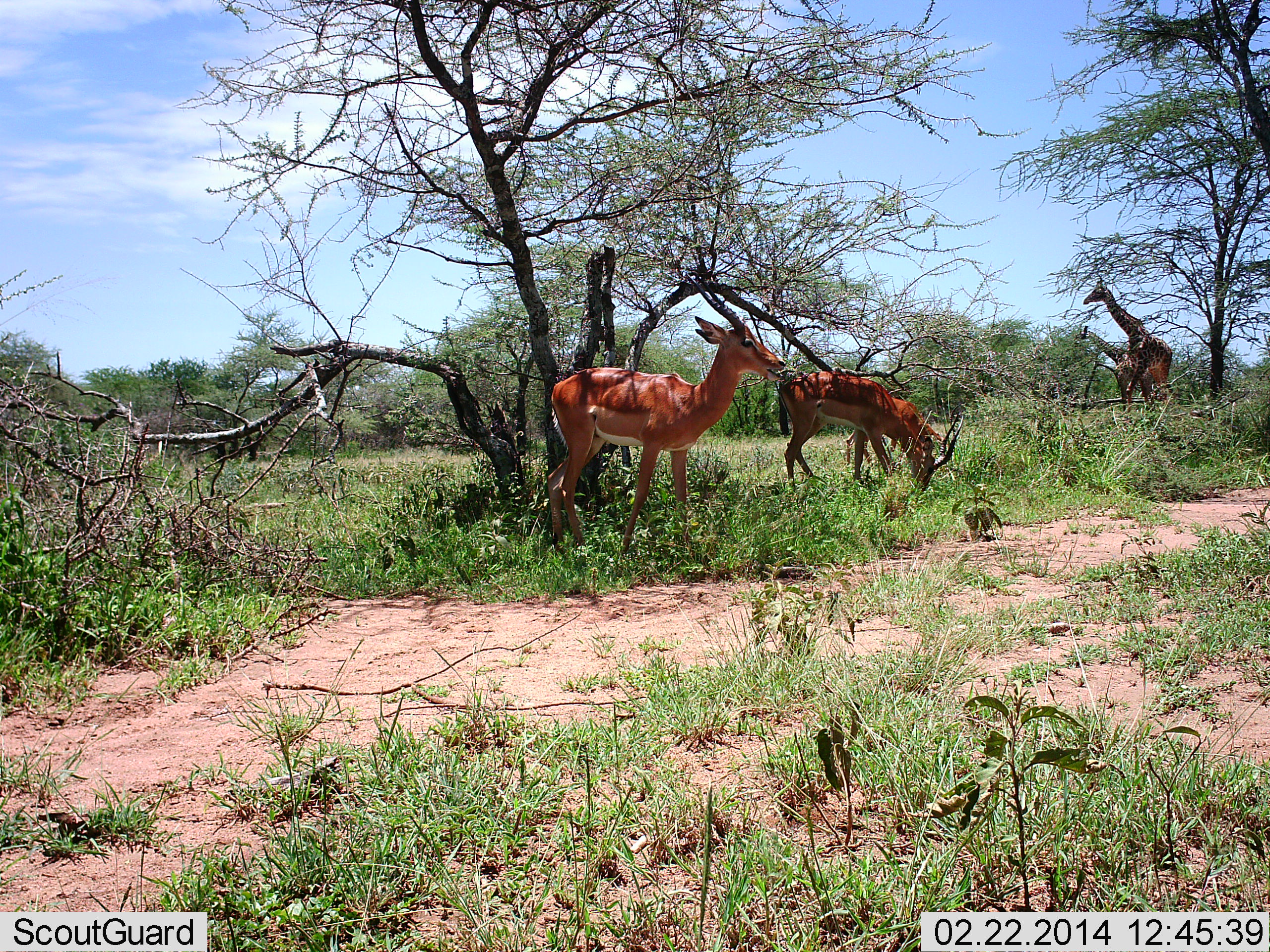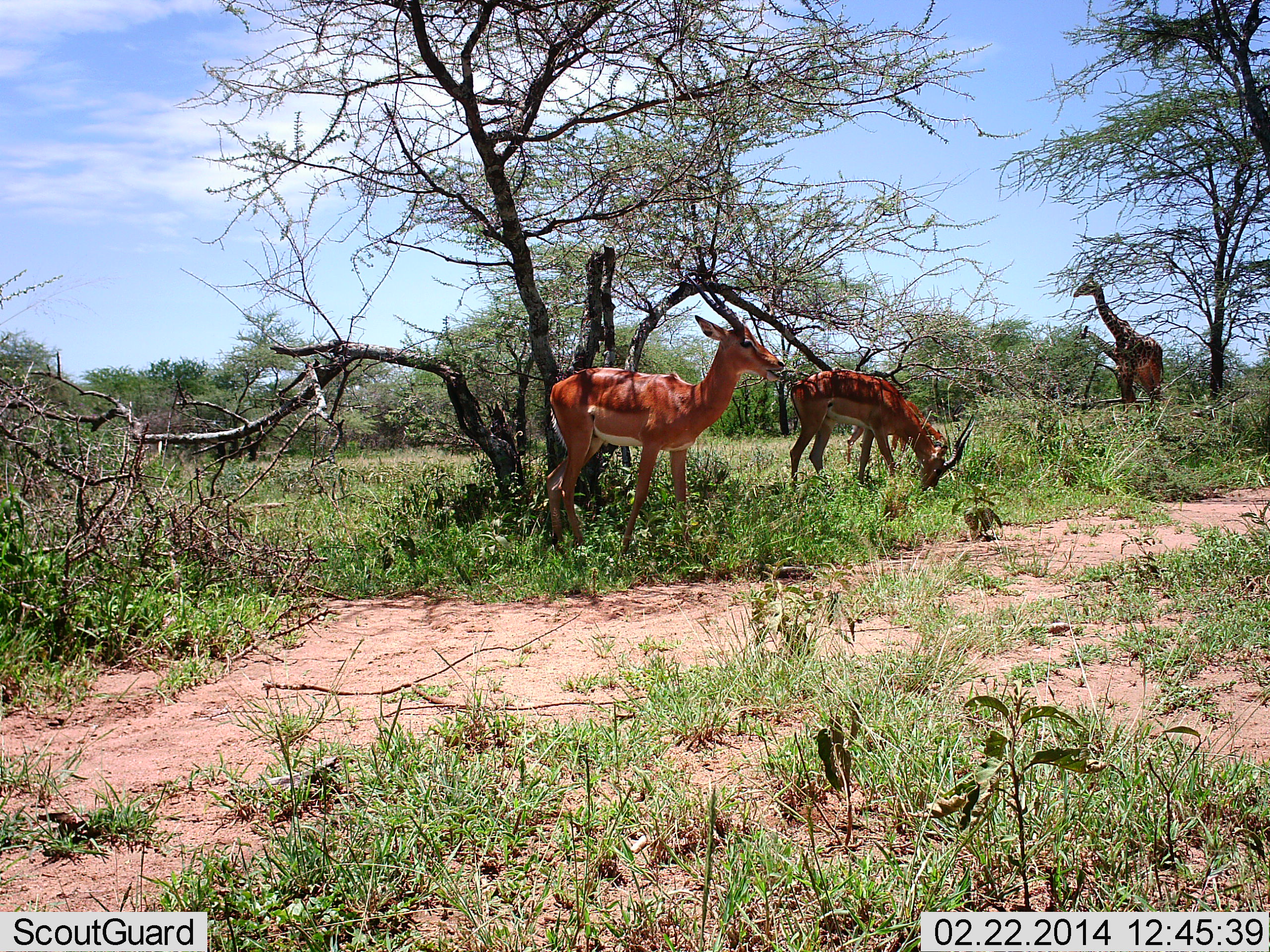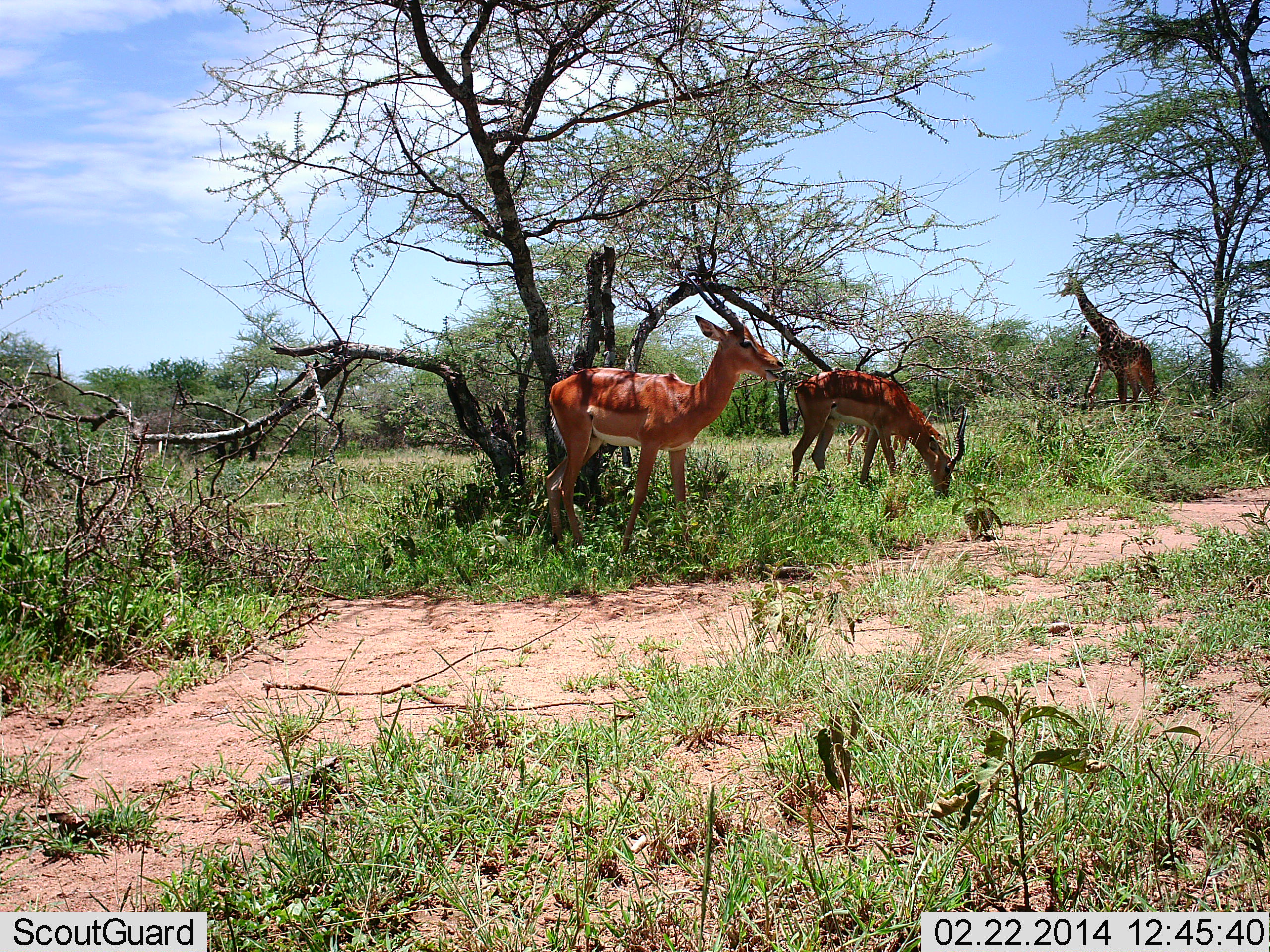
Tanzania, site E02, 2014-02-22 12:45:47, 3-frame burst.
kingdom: Animalia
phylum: Chordata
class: Mammalia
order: Artiodactyla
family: Giraffidae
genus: Giraffa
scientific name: Giraffa camelopardalis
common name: giraffe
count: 1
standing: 18%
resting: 0%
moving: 82%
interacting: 0%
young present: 0%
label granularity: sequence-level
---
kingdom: Animalia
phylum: Chordata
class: Mammalia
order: Artiodactyla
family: Bovidae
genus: Aepyceros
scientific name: Aepyceros melampus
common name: impala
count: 2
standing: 100%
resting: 0%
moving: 0%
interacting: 0%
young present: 0%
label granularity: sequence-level